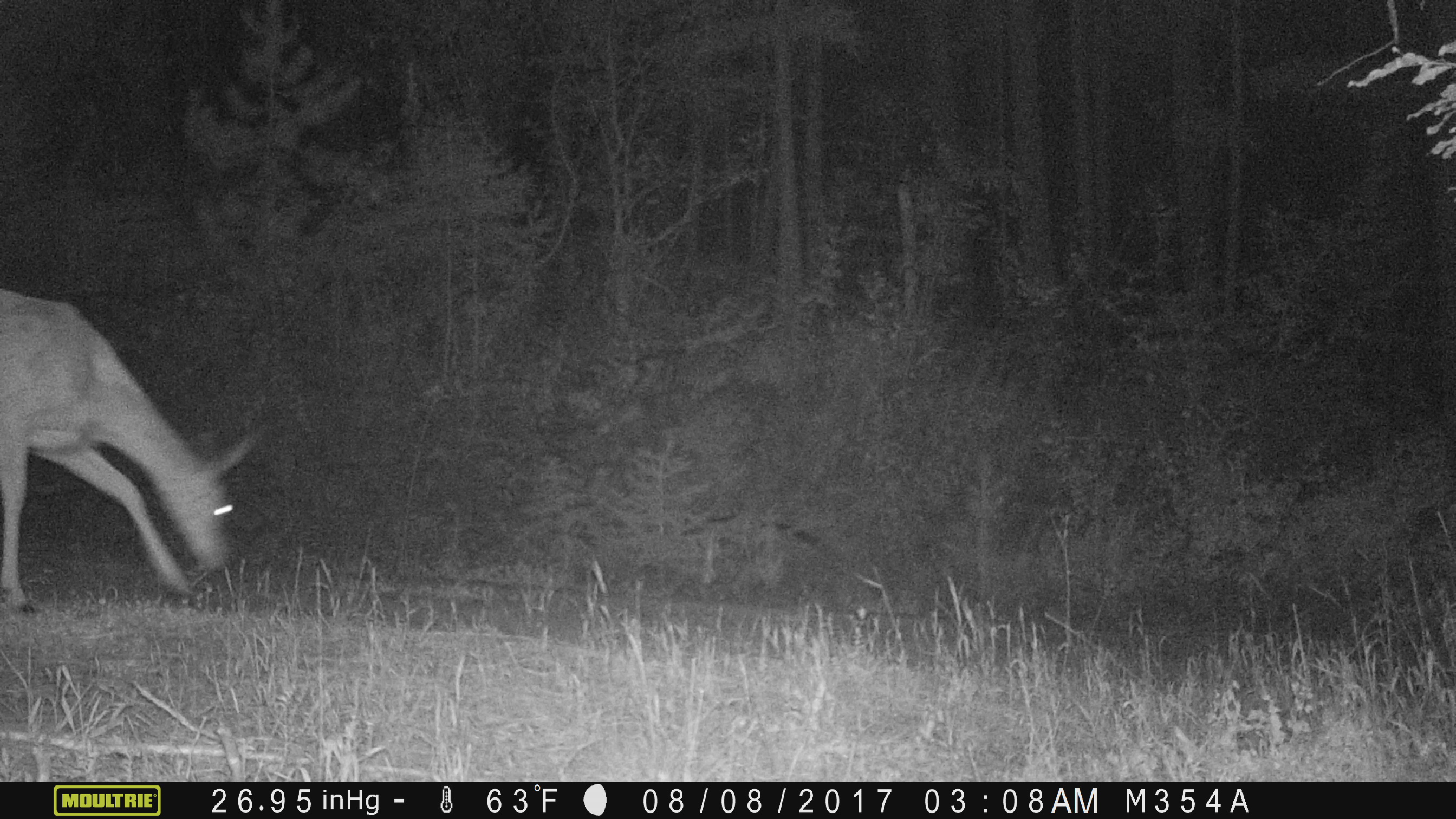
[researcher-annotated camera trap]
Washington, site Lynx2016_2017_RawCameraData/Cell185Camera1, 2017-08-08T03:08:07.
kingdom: Animalia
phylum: Chordata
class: Mammalia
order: Artiodactyla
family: Cervidae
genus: Odocoileus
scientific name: Odocoileus hemionus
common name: mule deer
Odocoileus hemionus (mule deer). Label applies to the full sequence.